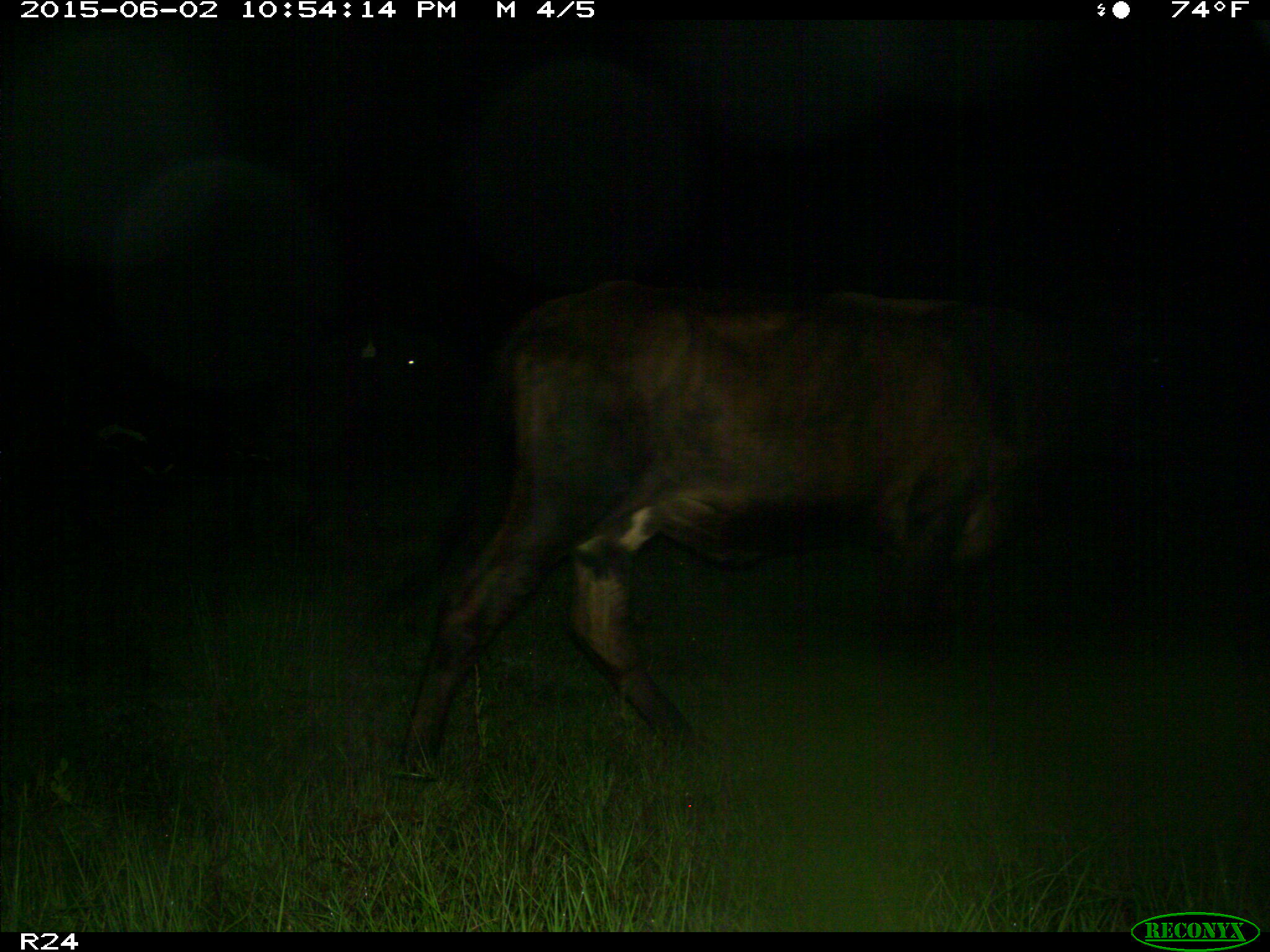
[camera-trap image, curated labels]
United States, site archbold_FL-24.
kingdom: Animalia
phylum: Chordata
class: Mammalia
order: Artiodactyla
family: Bovidae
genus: Bos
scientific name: Bos taurus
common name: domestic cow